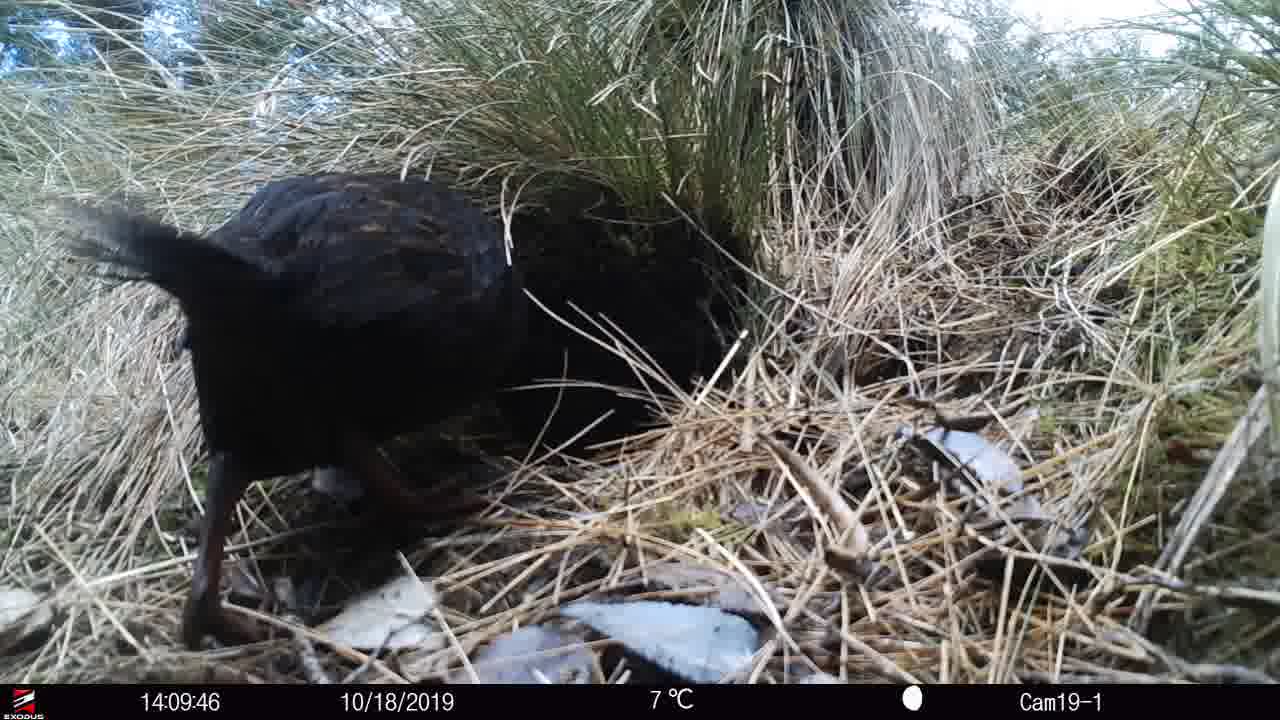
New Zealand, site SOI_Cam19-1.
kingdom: Animalia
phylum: Chordata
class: Aves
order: Gruiformes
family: Rallidae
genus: Gallirallus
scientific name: Gallirallus australis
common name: weka